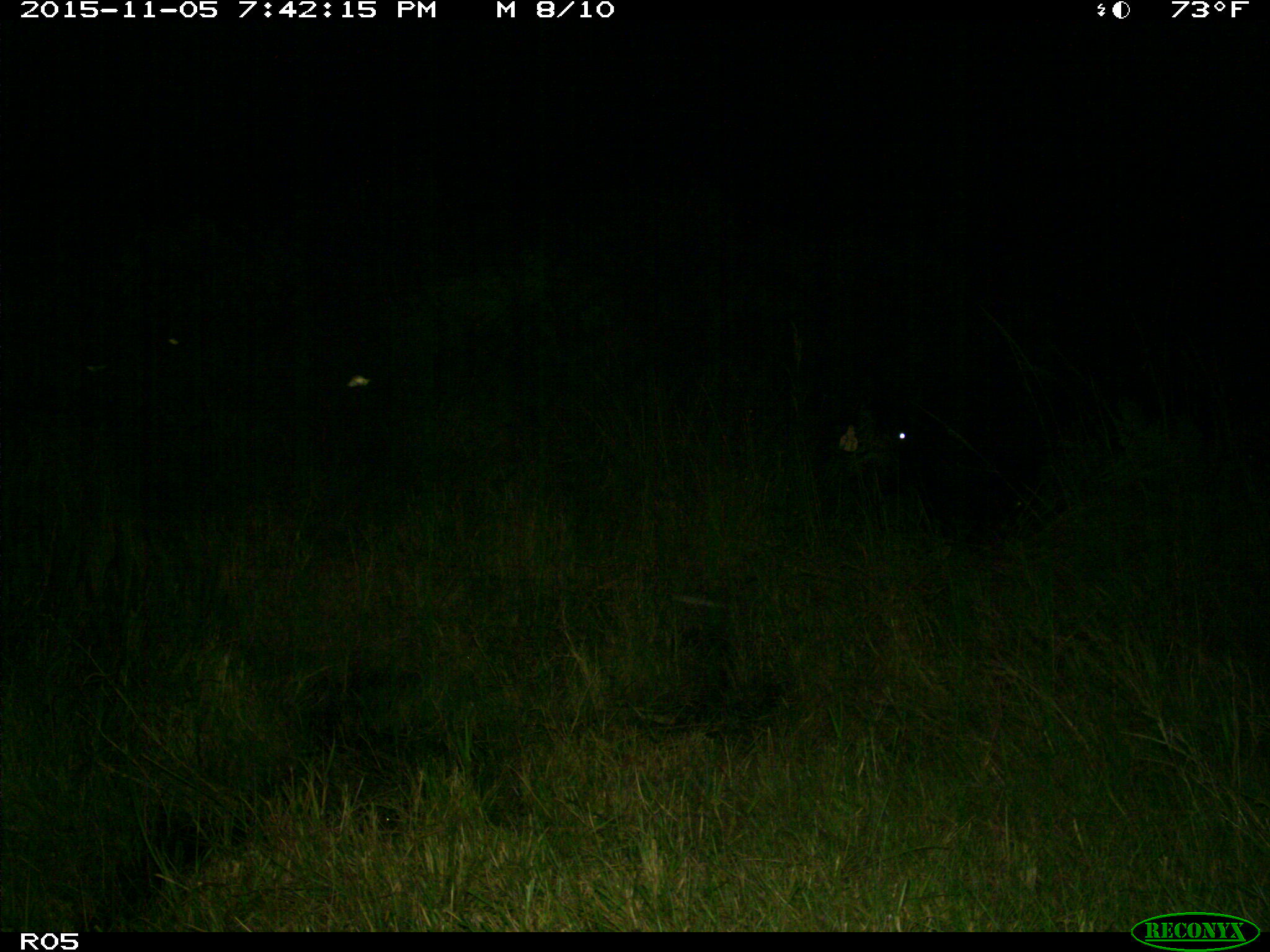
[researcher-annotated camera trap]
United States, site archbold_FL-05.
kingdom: Animalia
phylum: Chordata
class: Mammalia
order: Artiodactyla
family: Bovidae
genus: Bos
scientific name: Bos taurus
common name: domestic cow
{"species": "Bos taurus (domestic cow)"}